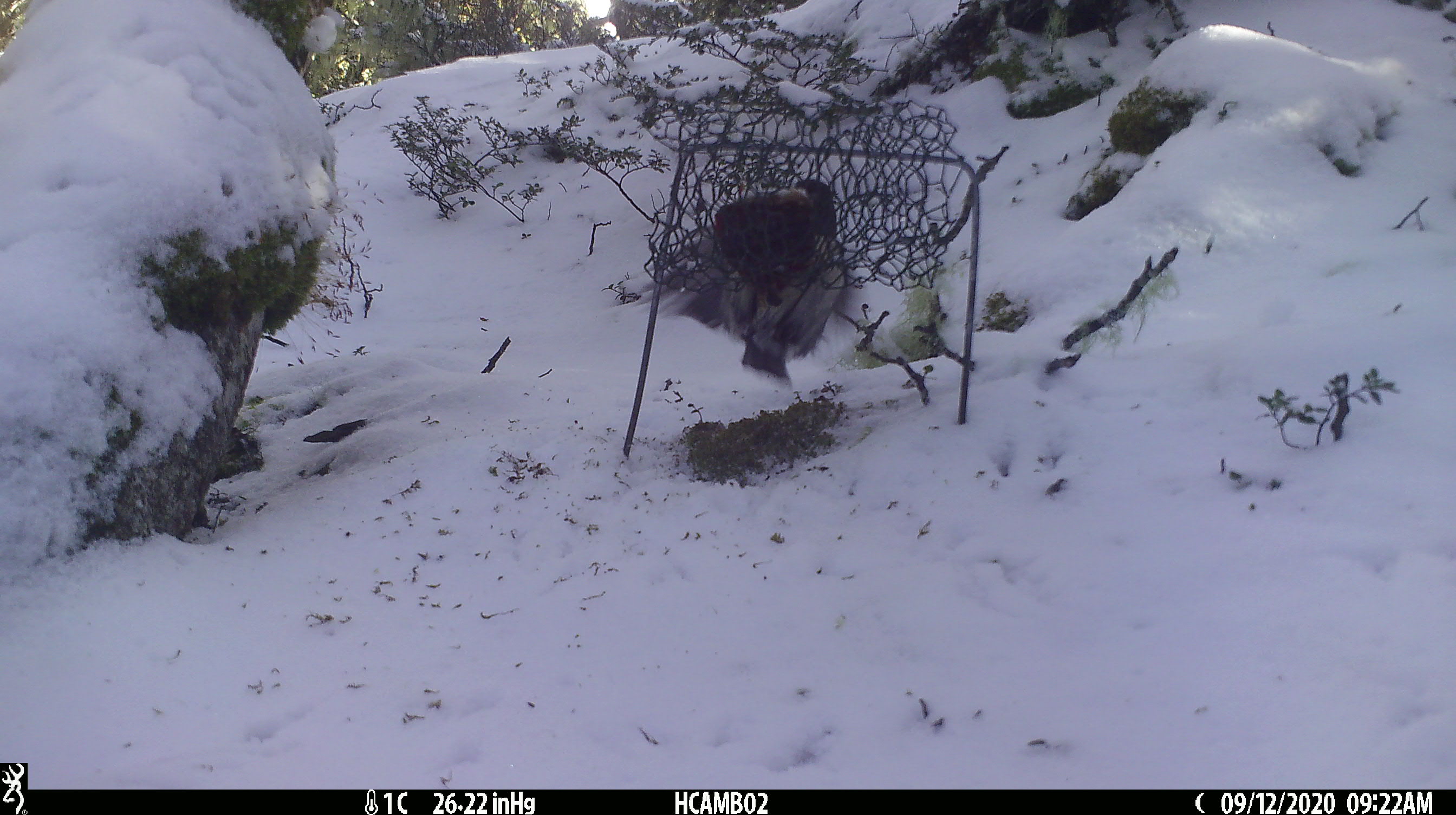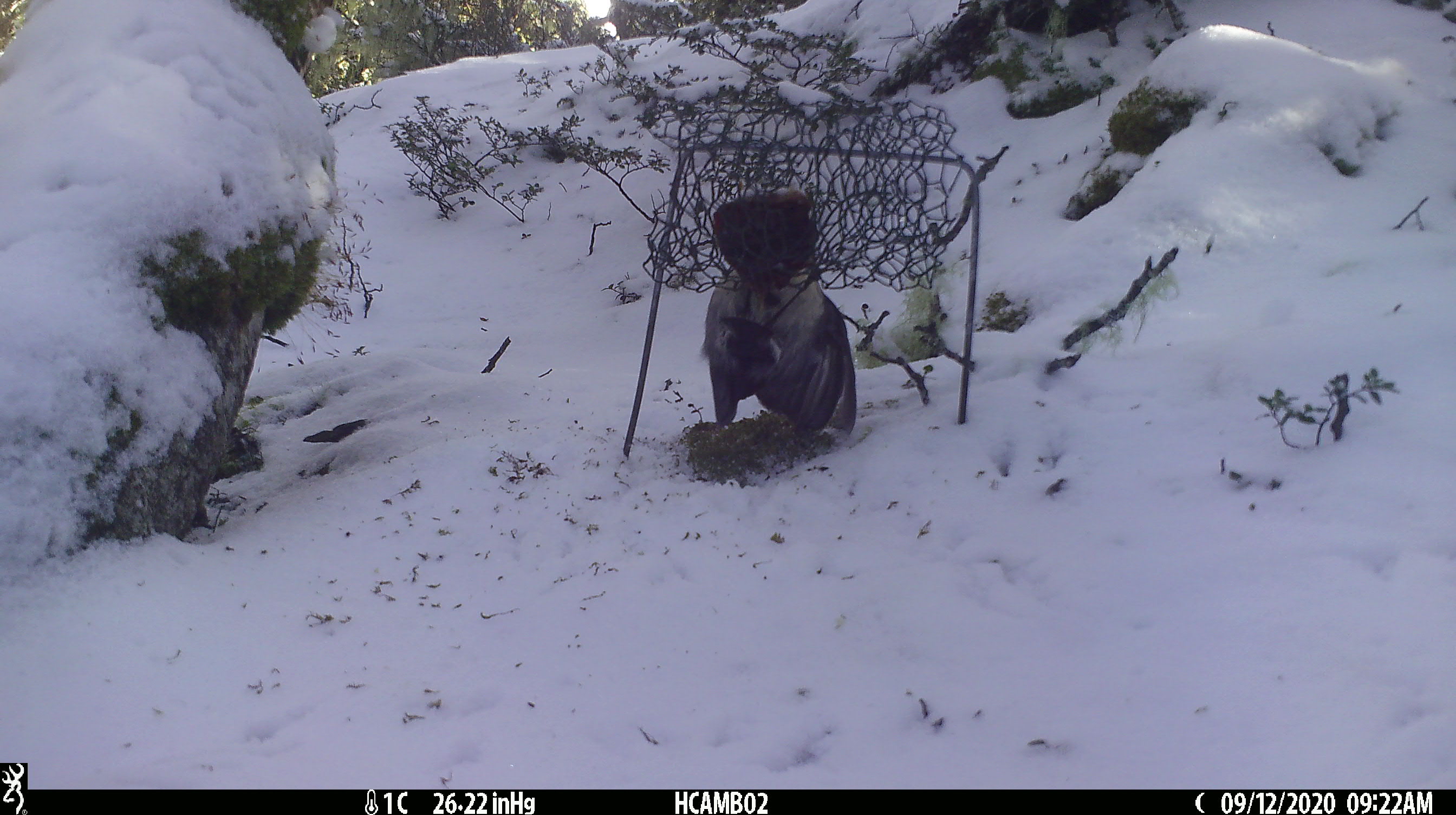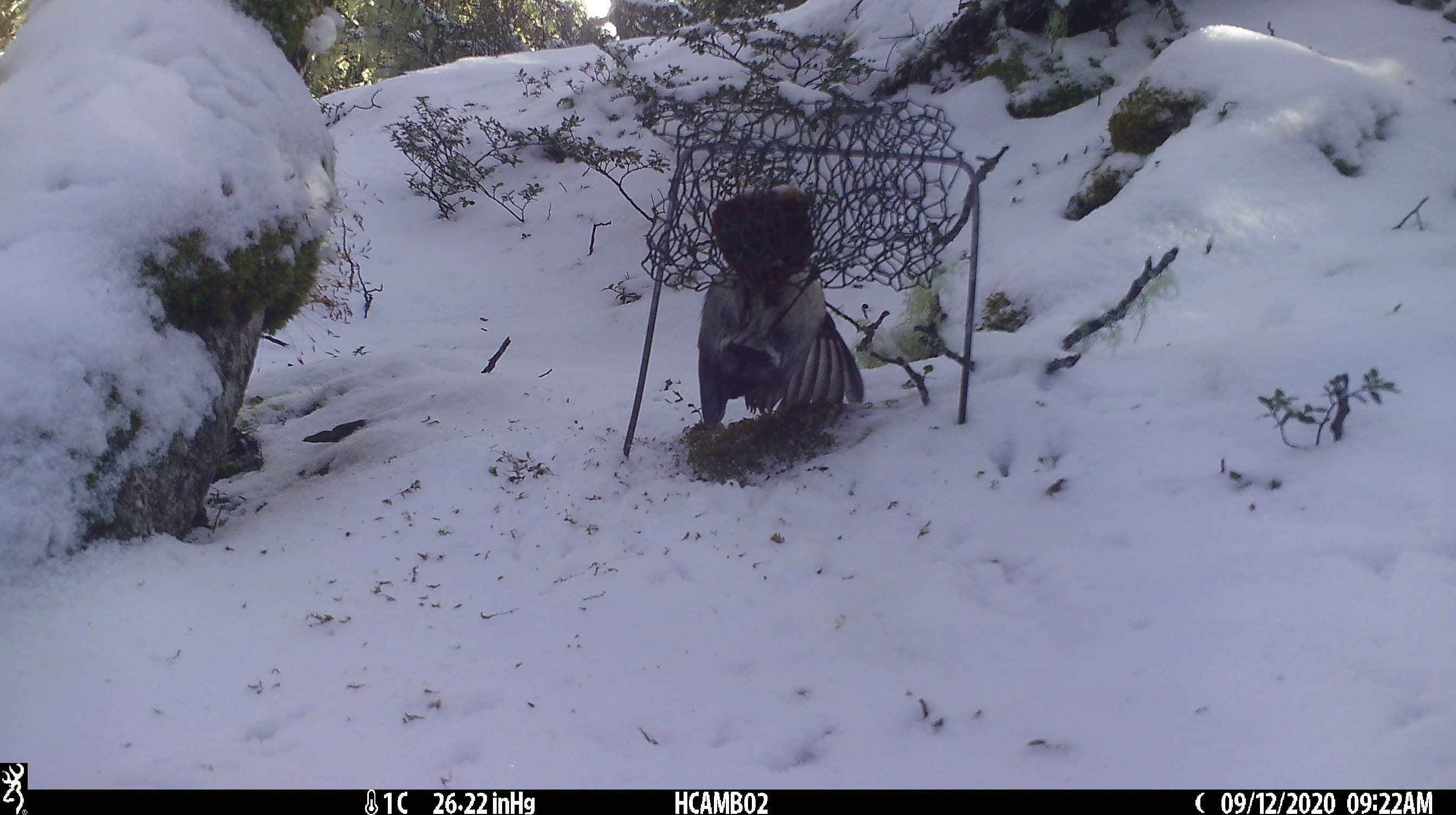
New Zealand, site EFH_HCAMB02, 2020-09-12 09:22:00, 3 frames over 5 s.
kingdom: Animalia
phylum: Chordata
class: Aves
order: Passeriformes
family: Petroicidae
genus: Petroica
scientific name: Petroica australis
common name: new zealand robin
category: robin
Robin (new zealand robin) (Petroica australis).